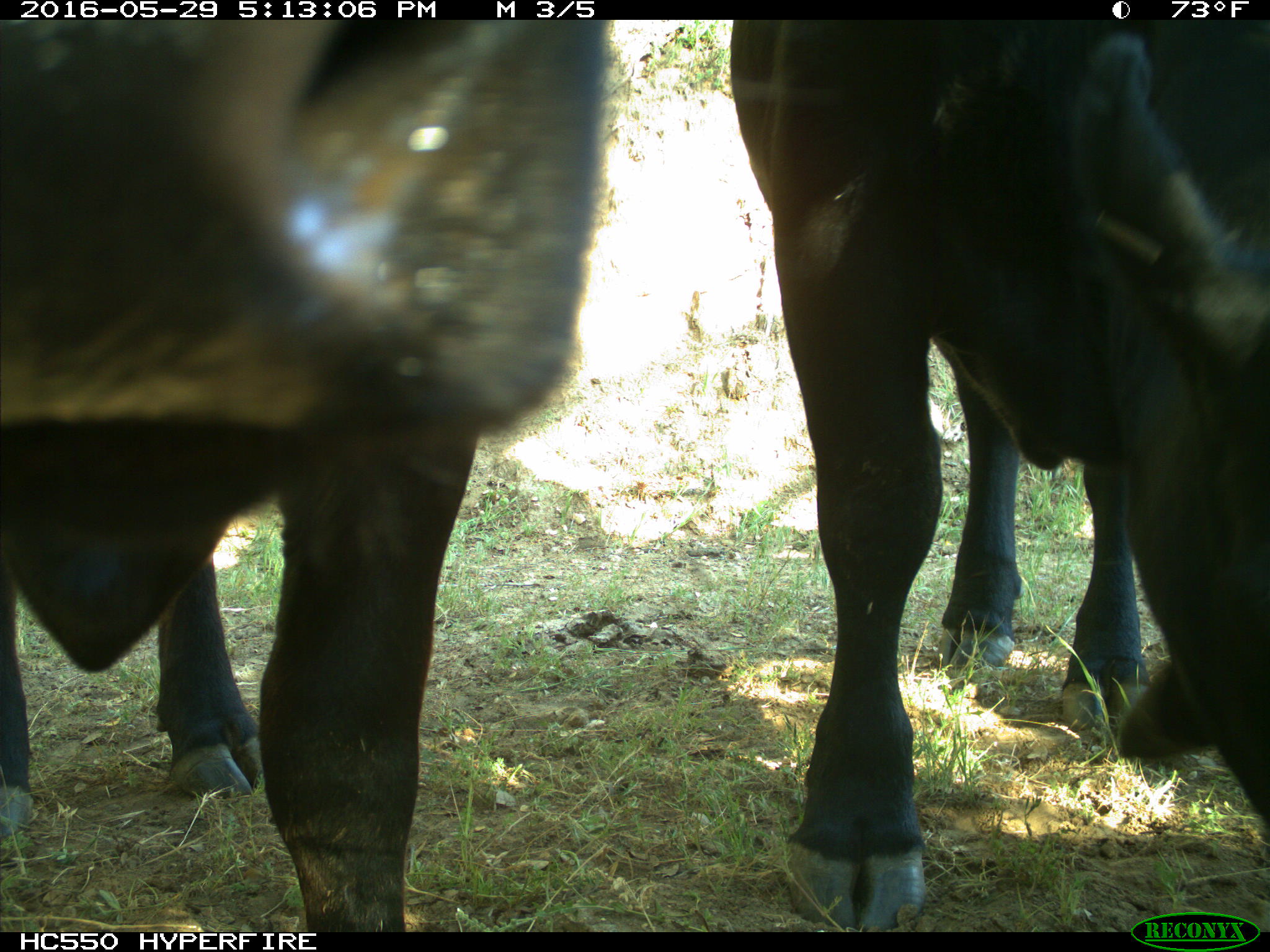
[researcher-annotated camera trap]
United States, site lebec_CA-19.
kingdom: Animalia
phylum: Chordata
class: Mammalia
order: Artiodactyla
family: Bovidae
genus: Bos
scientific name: Bos taurus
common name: domestic cow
Bos taurus (domestic cow).